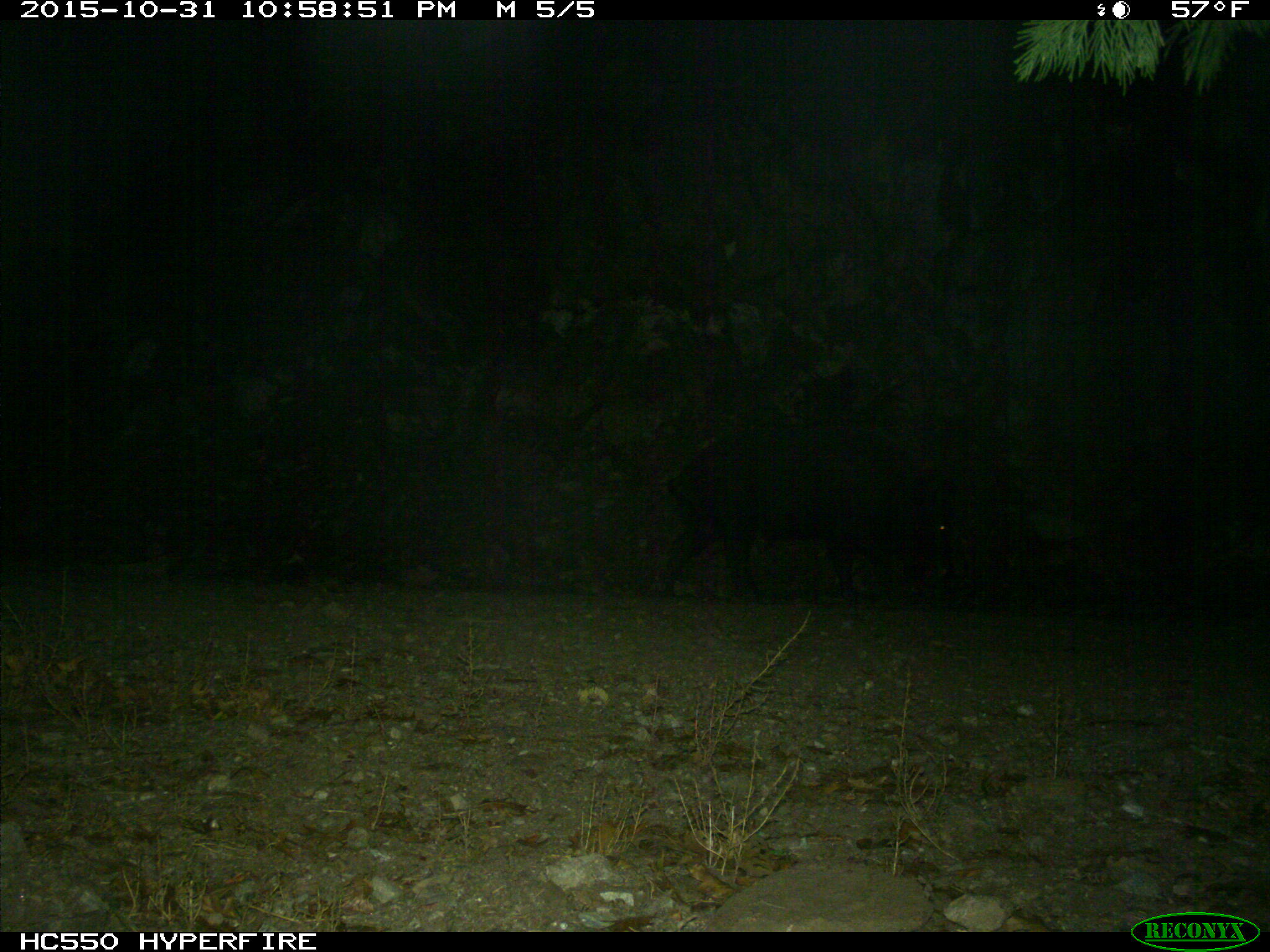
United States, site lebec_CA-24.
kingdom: Animalia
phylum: Chordata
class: Mammalia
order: Artiodactyla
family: Suidae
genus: Sus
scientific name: Sus scrofa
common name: wild boar